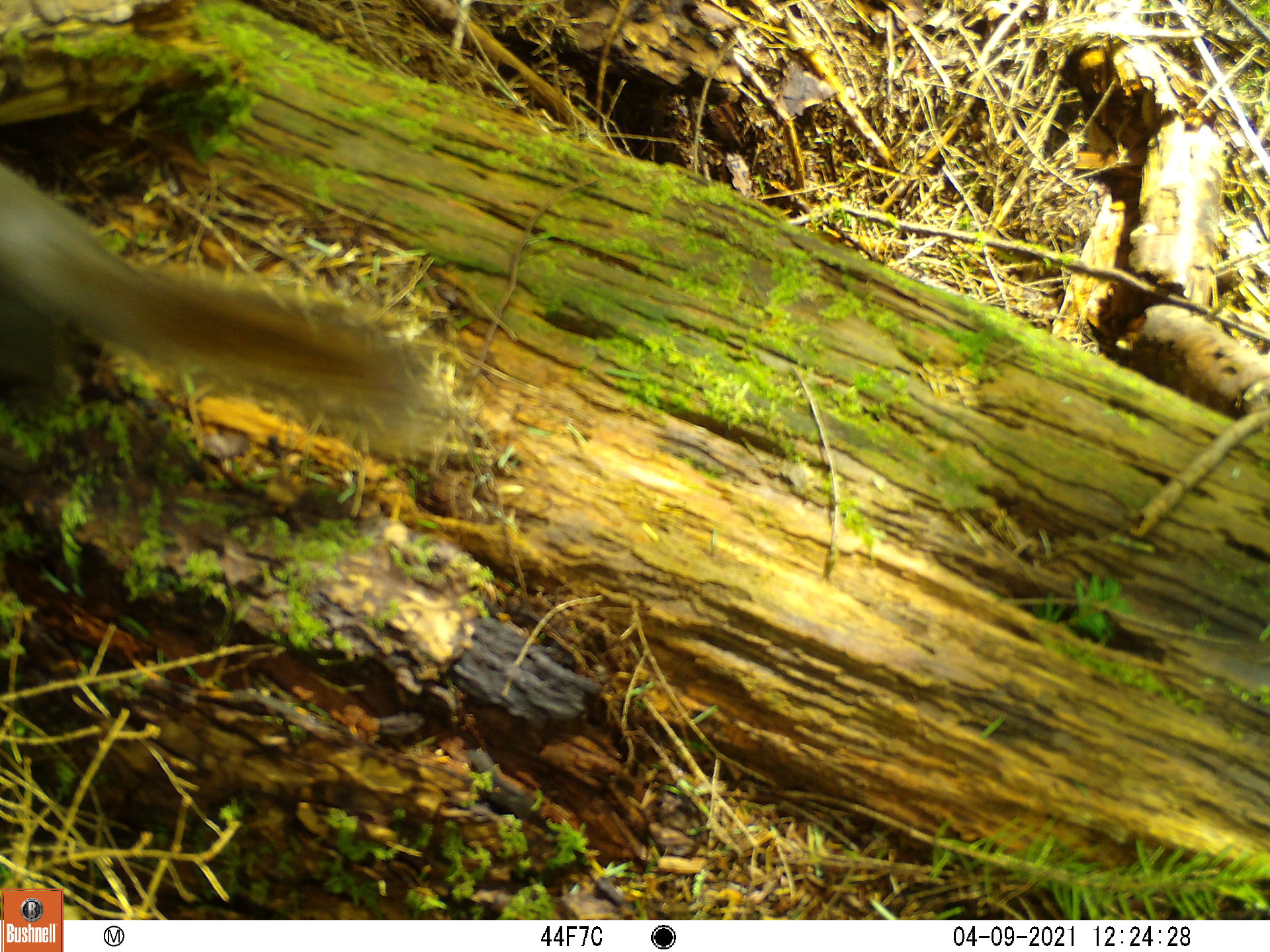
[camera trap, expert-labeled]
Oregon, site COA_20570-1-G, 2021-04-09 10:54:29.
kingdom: Animalia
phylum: Chordata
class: Mammalia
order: Rodentia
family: Sciuridae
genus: Tamiasciurus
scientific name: Tamiasciurus douglasii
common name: douglas squirrel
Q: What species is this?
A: Douglas squirrel (Tamiasciurus douglasii).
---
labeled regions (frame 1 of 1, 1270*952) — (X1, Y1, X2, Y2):
douglas squirrel: (3, 154, 461, 479)